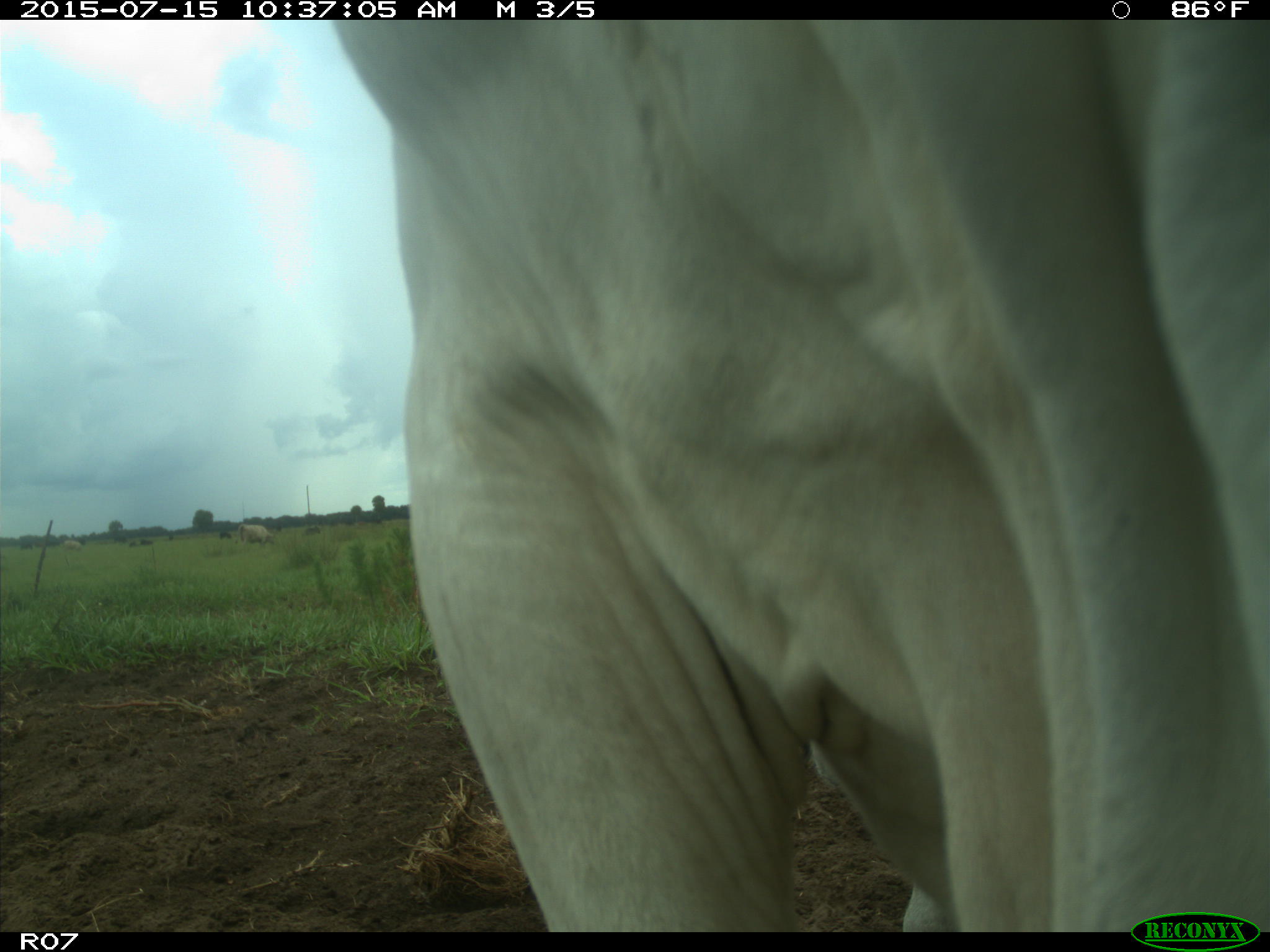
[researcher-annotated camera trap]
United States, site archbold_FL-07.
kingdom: Animalia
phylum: Chordata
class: Mammalia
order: Artiodactyla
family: Bovidae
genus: Bos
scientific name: Bos taurus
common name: domestic cow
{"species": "Bos taurus (domestic cow)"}